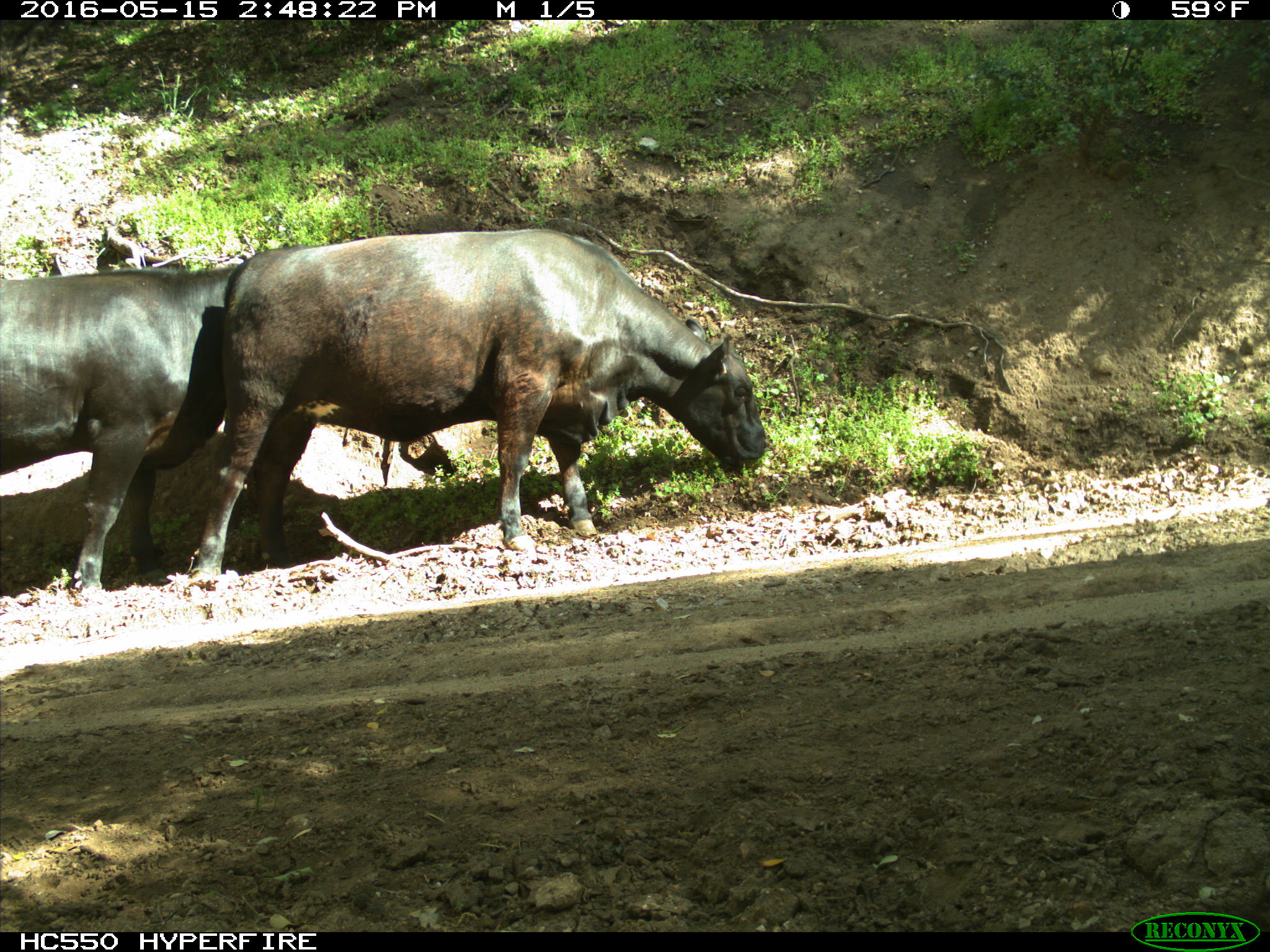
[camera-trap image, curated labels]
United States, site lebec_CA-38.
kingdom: Animalia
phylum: Chordata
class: Mammalia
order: Artiodactyla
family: Bovidae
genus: Bos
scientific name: Bos taurus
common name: domestic cow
Bos taurus (domestic cow).